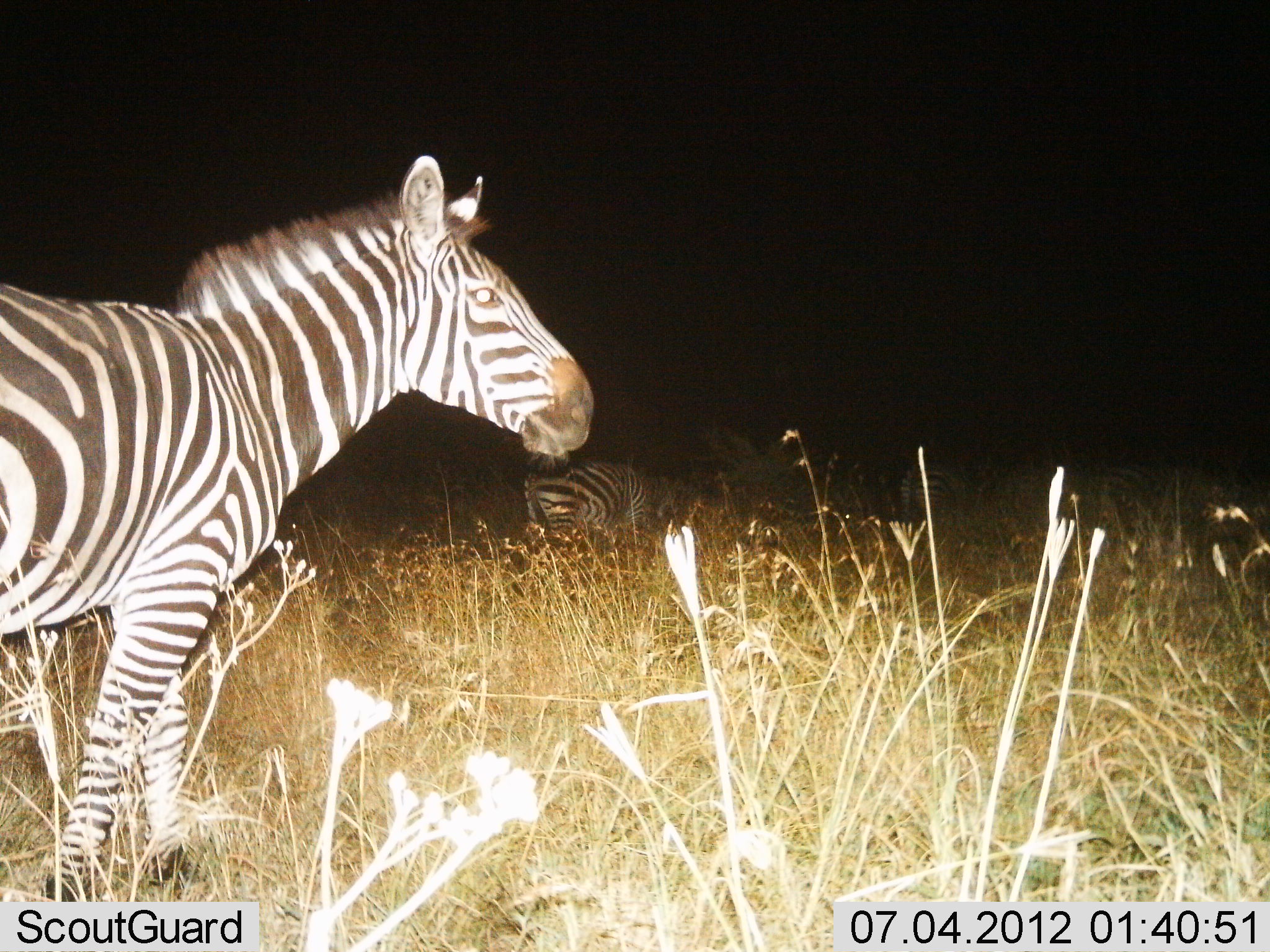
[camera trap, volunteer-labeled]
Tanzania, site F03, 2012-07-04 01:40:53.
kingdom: Animalia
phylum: Chordata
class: Mammalia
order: Perissodactyla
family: Equidae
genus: Equus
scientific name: Equus quagga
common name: plains zebra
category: zebra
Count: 3.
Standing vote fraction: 80%.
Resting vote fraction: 0%.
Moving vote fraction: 20%.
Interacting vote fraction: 10%.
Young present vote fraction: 0%.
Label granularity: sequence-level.